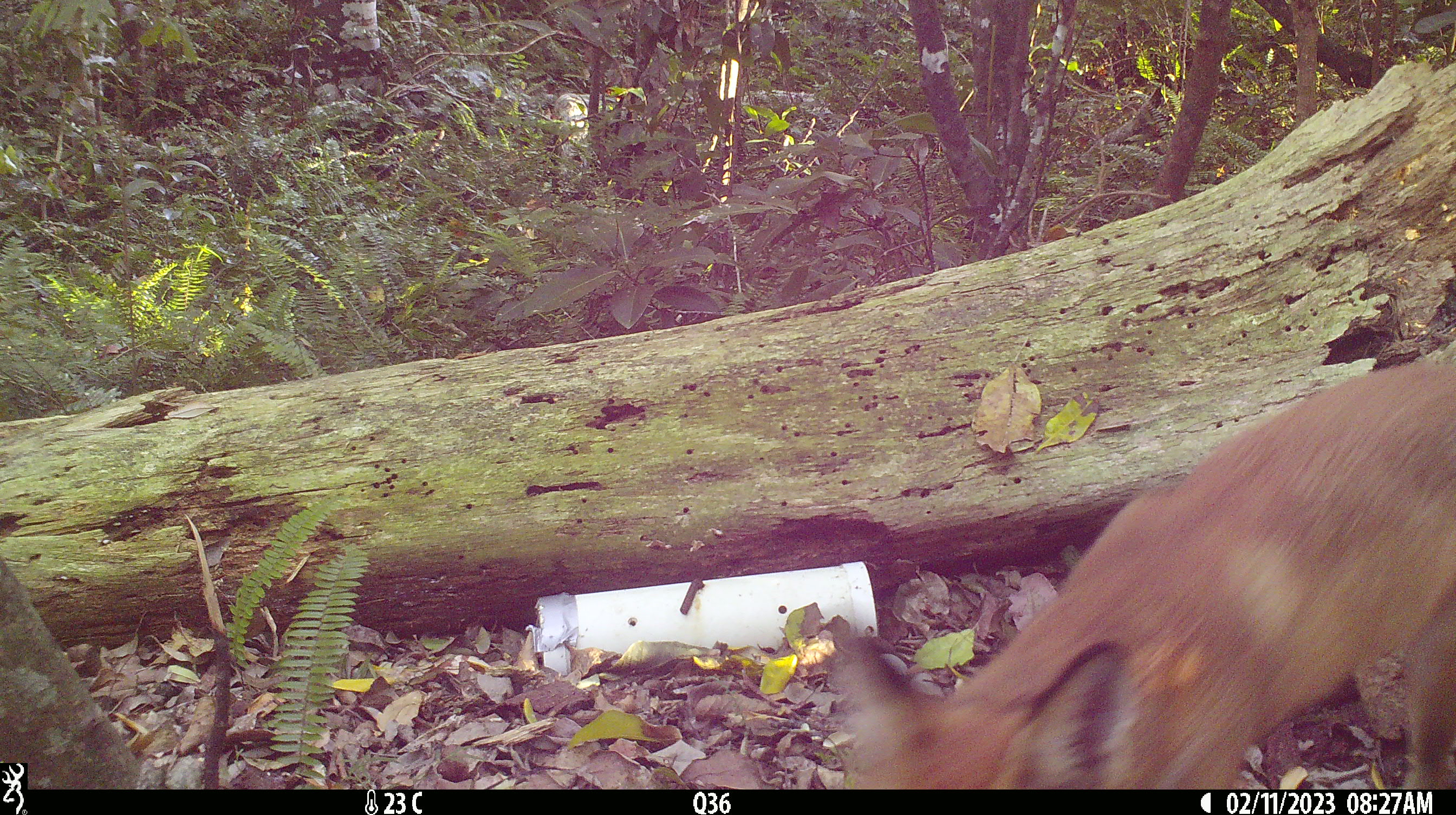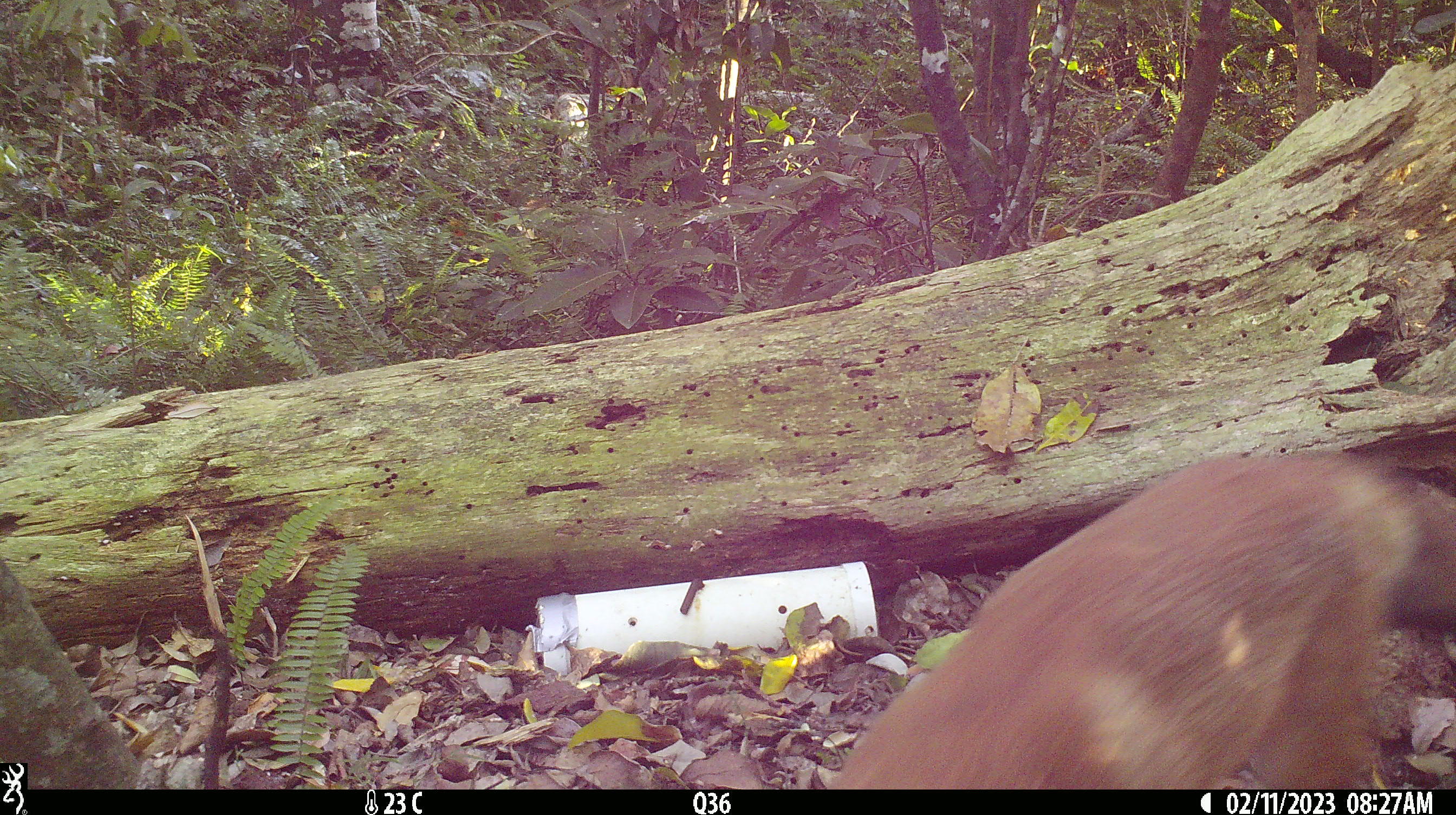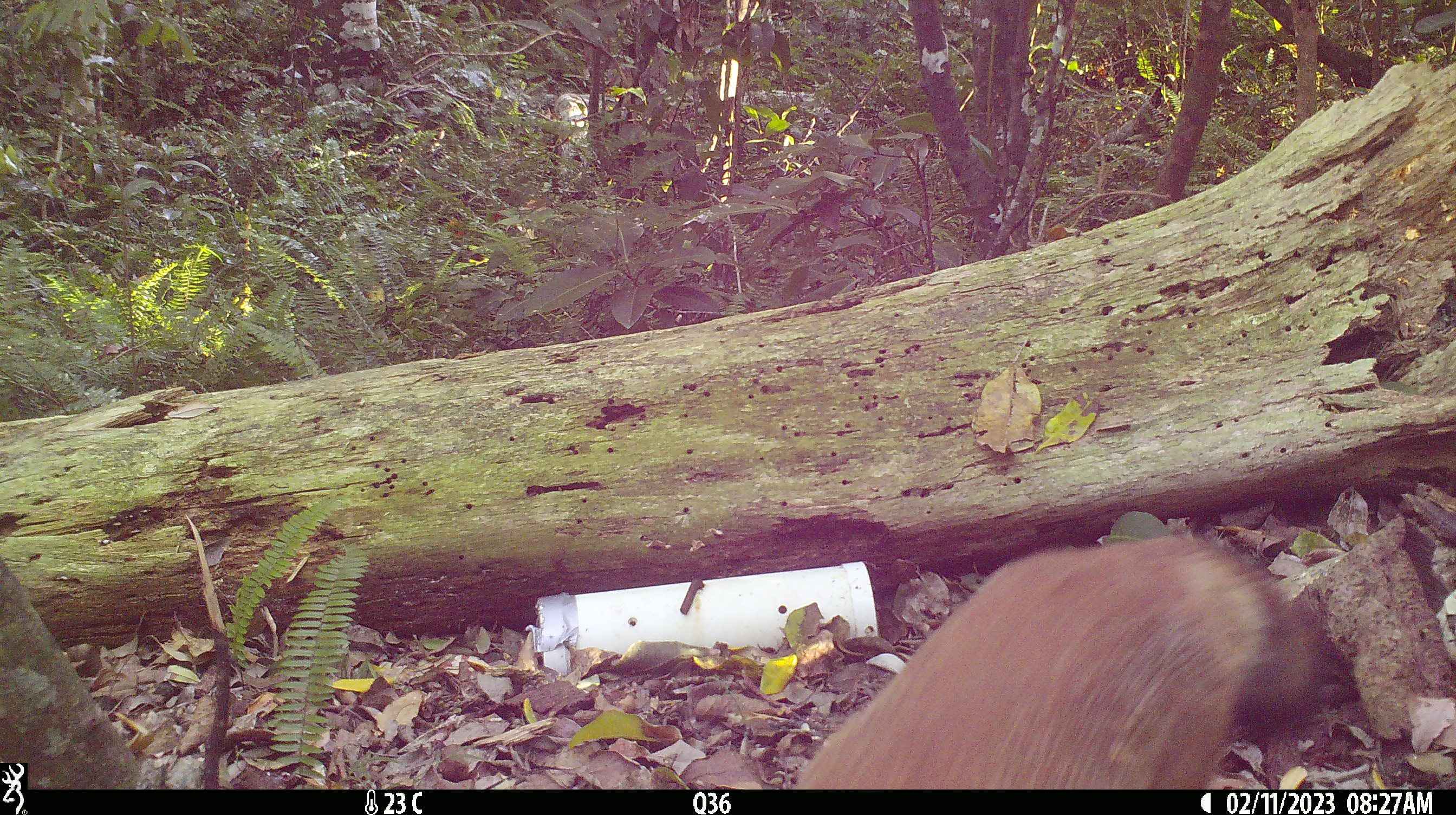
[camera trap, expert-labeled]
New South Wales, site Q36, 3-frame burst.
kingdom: Animalia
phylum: Chordata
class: Mammalia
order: Carnivora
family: Canidae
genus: Vulpes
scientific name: Vulpes vulpes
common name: red fox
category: fox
Fox (red fox) (Vulpes vulpes).